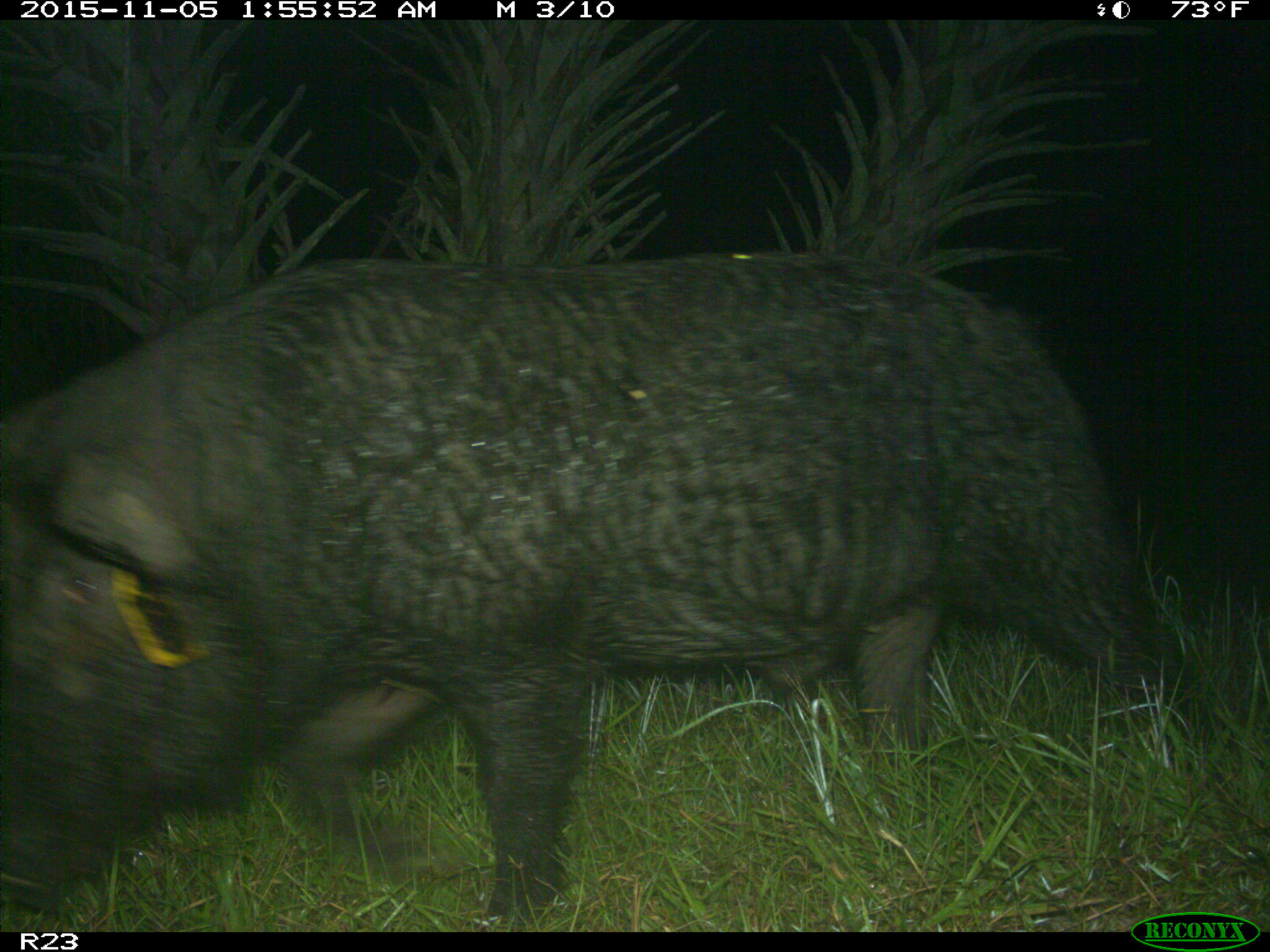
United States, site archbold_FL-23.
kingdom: Animalia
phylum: Chordata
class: Mammalia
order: Artiodactyla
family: Suidae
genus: Sus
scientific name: Sus scrofa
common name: wild boar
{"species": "Sus scrofa (wild boar)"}